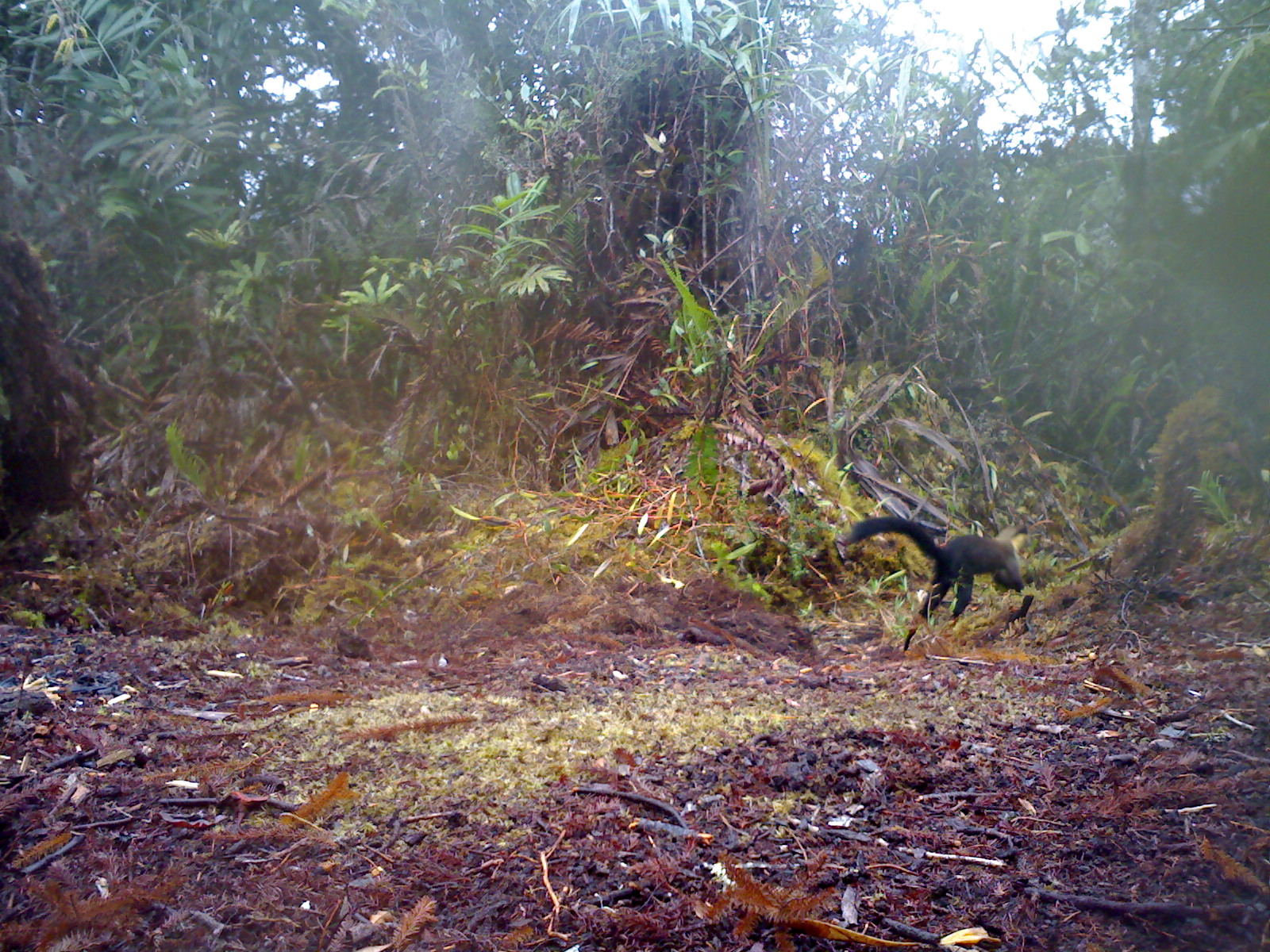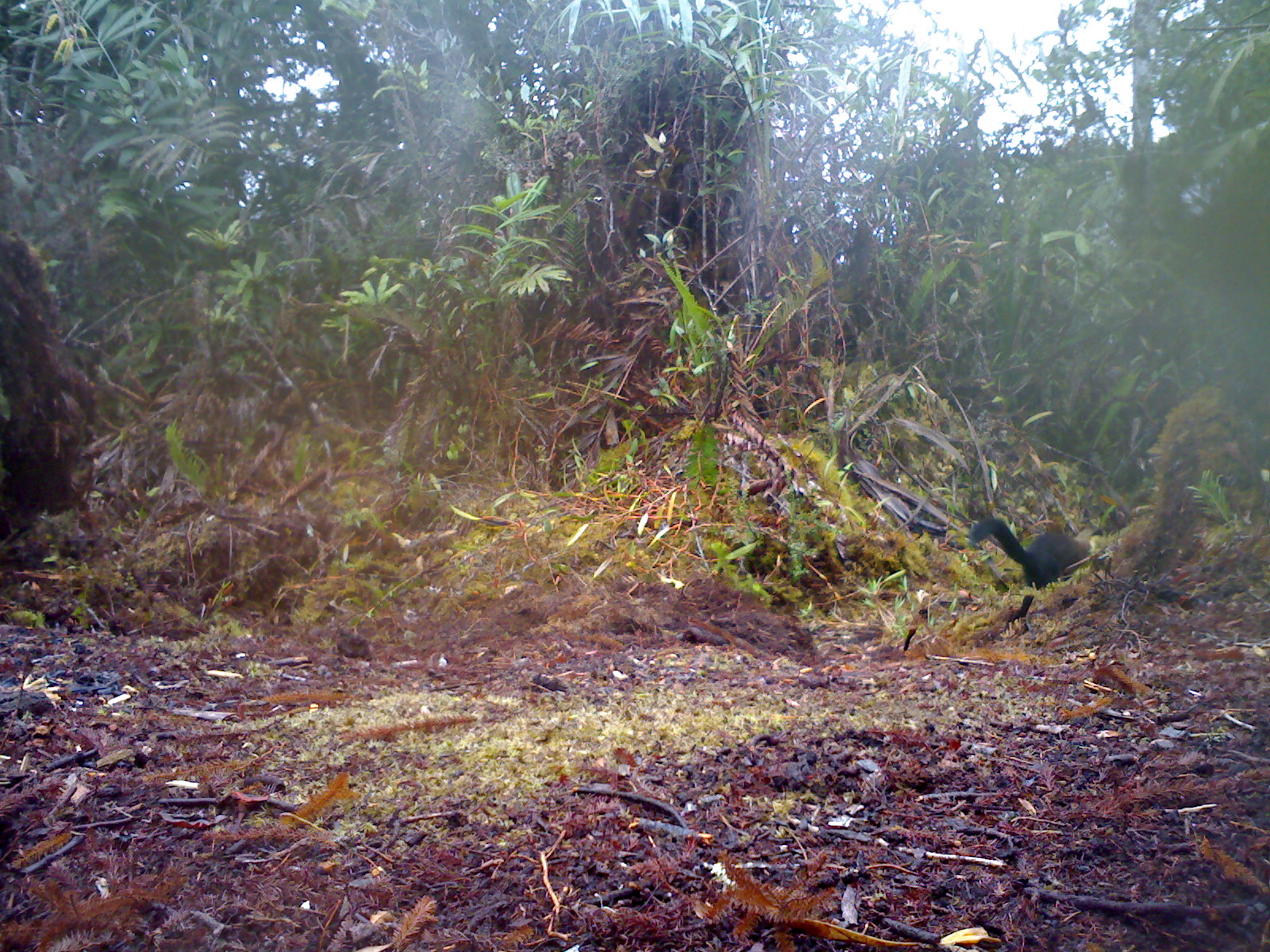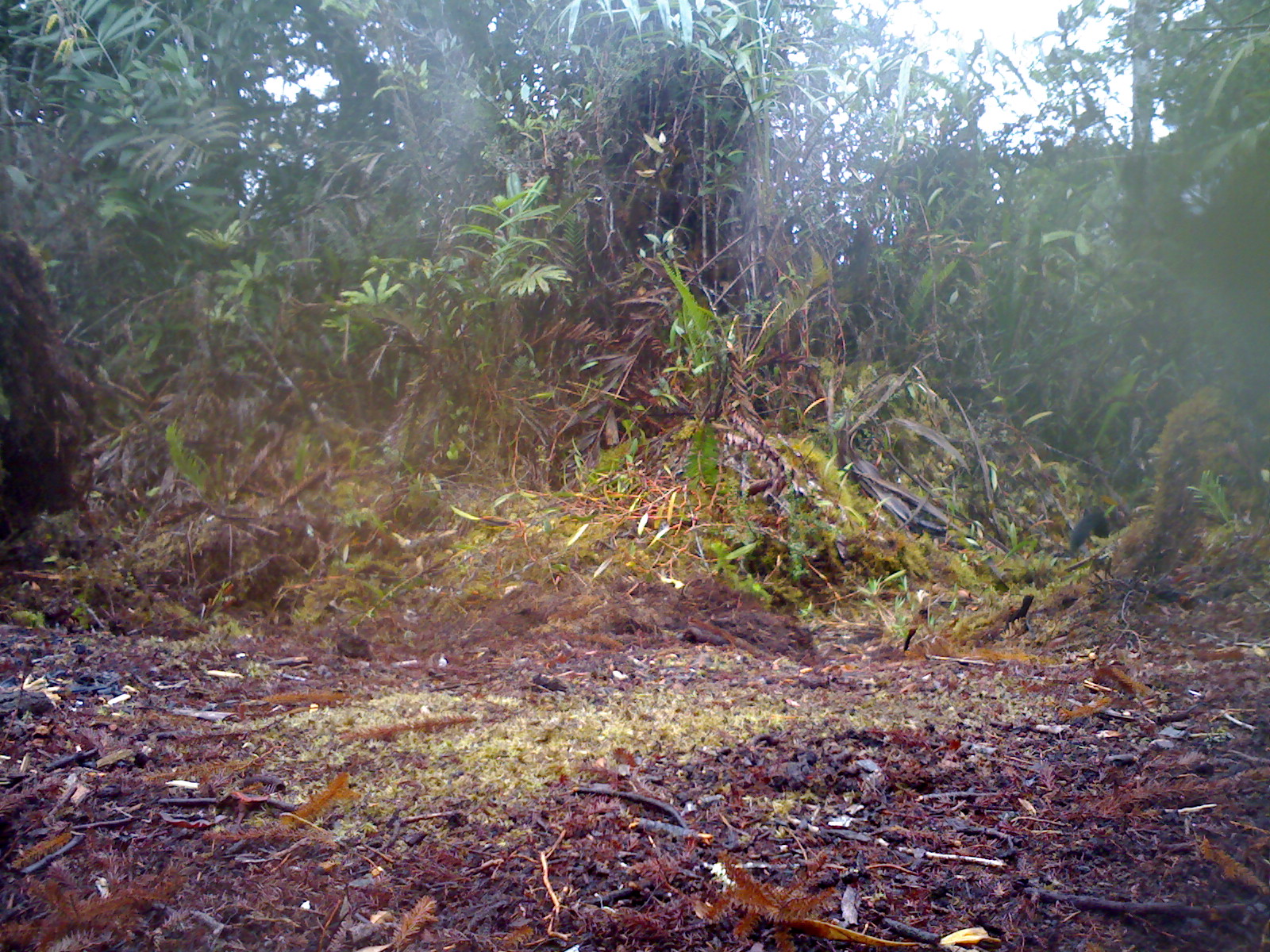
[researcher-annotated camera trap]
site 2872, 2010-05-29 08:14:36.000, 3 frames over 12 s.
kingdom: Animalia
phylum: Chordata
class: Mammalia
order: Carnivora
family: Mustelidae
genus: Martes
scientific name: Martes flavigula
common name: yellow-throated marten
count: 1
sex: female